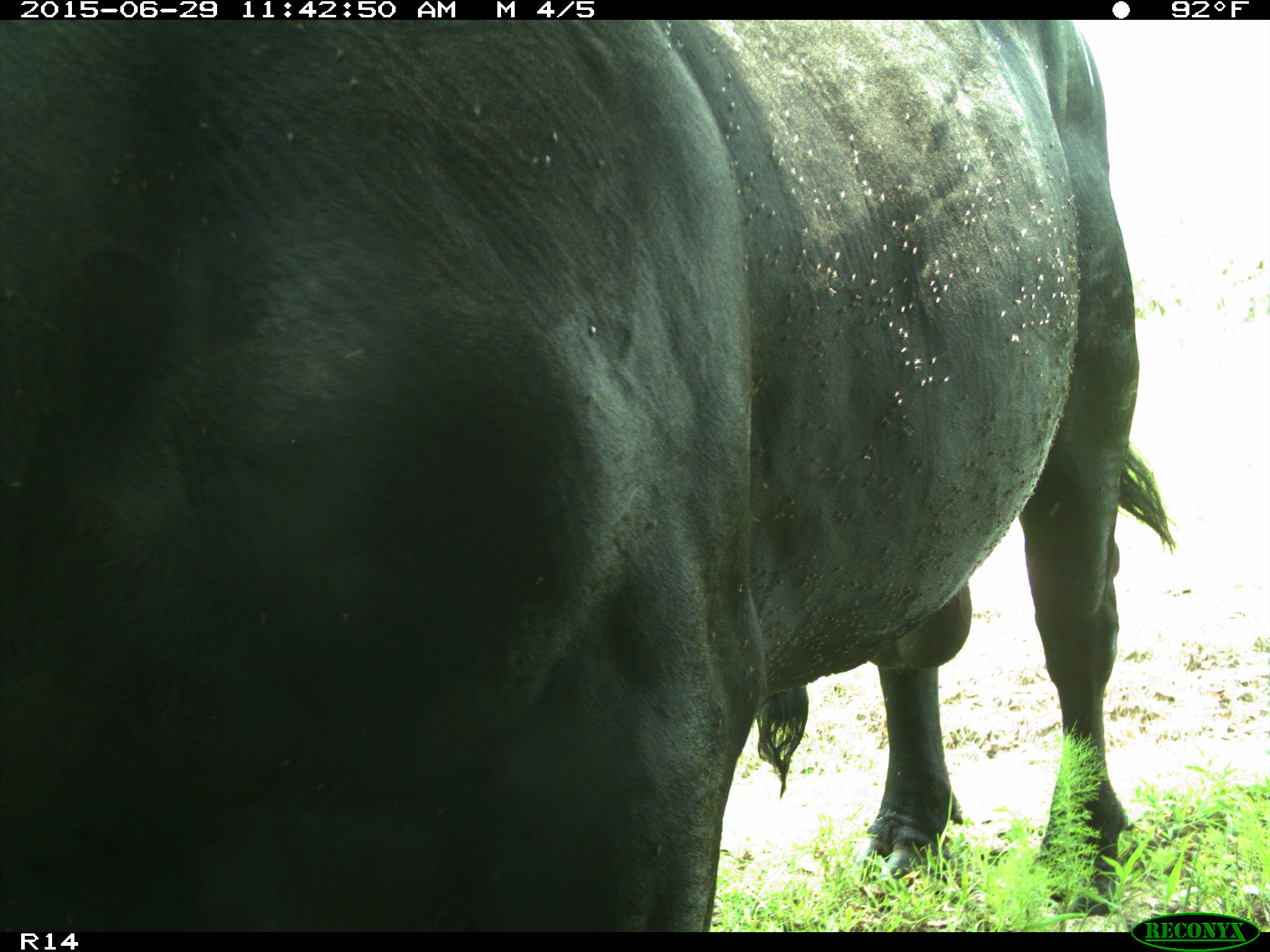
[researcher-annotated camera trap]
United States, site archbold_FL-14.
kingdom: Animalia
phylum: Chordata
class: Mammalia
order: Artiodactyla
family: Bovidae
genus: Bos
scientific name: Bos taurus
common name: domestic cow